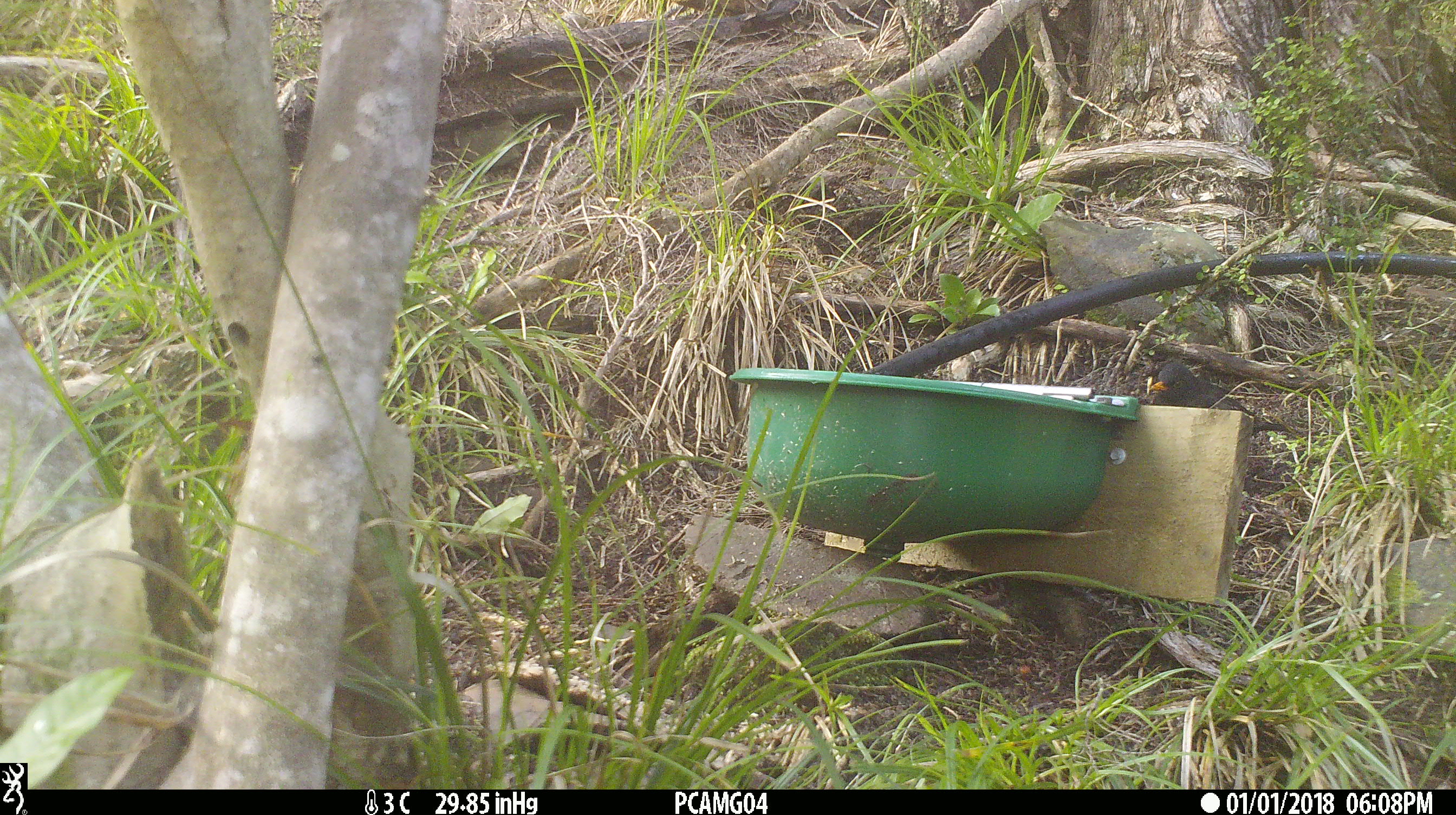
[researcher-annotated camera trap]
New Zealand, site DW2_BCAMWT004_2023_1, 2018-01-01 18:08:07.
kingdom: Animalia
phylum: Chordata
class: Aves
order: Passeriformes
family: Turdidae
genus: Turdus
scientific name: Turdus merula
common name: eurasian blackbird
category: blackbird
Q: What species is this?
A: Blackbird (eurasian blackbird) (Turdus merula).